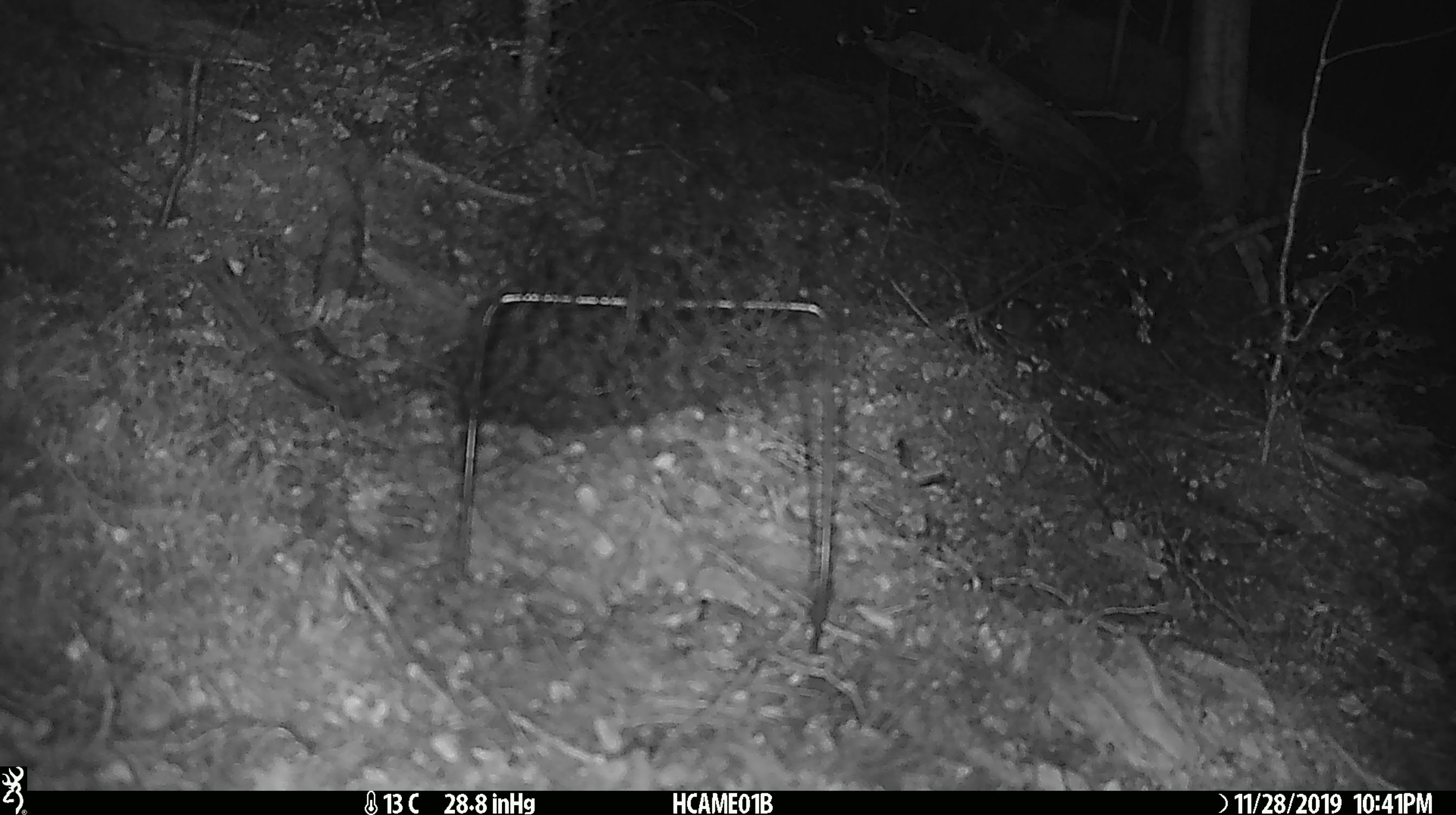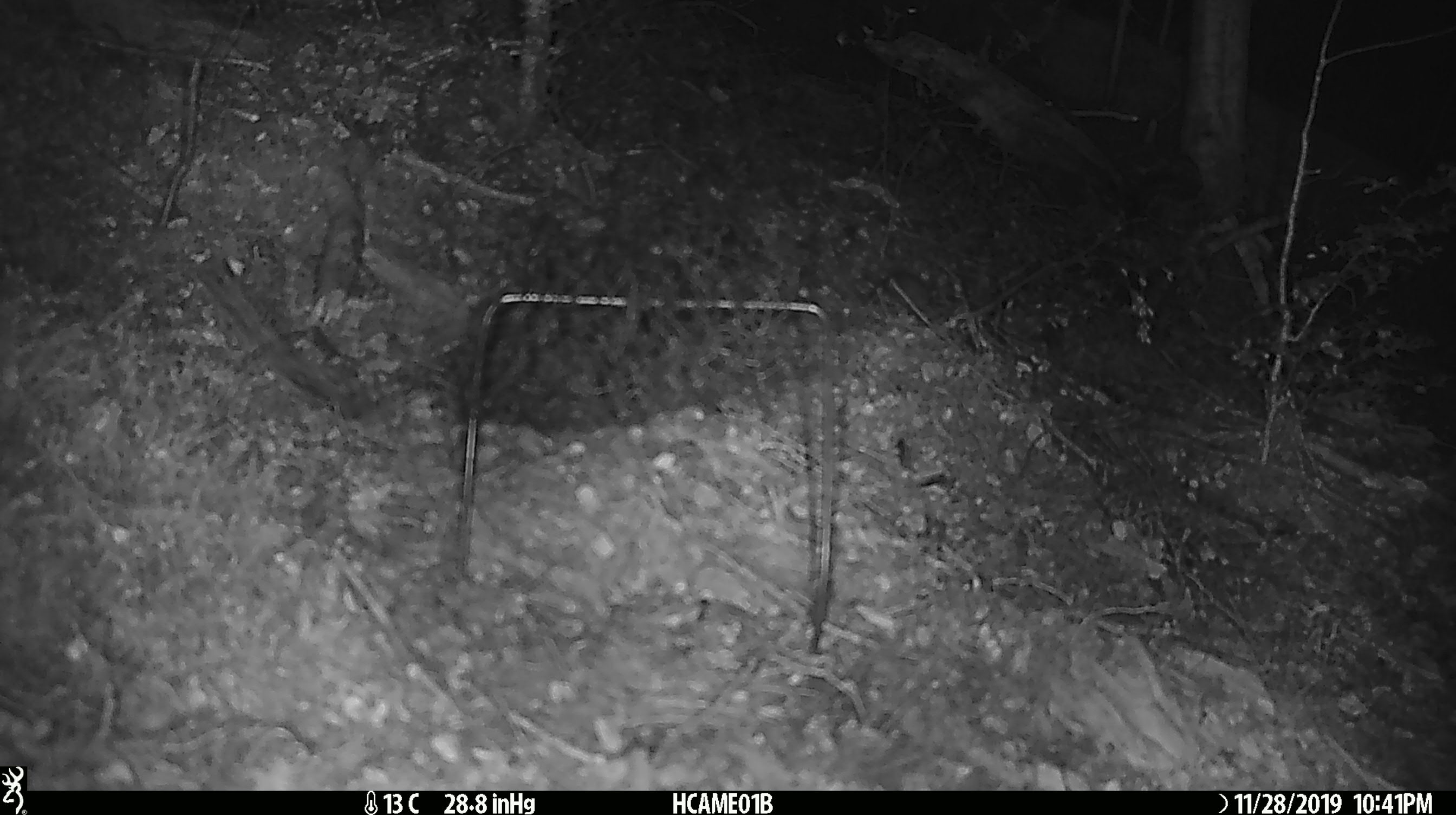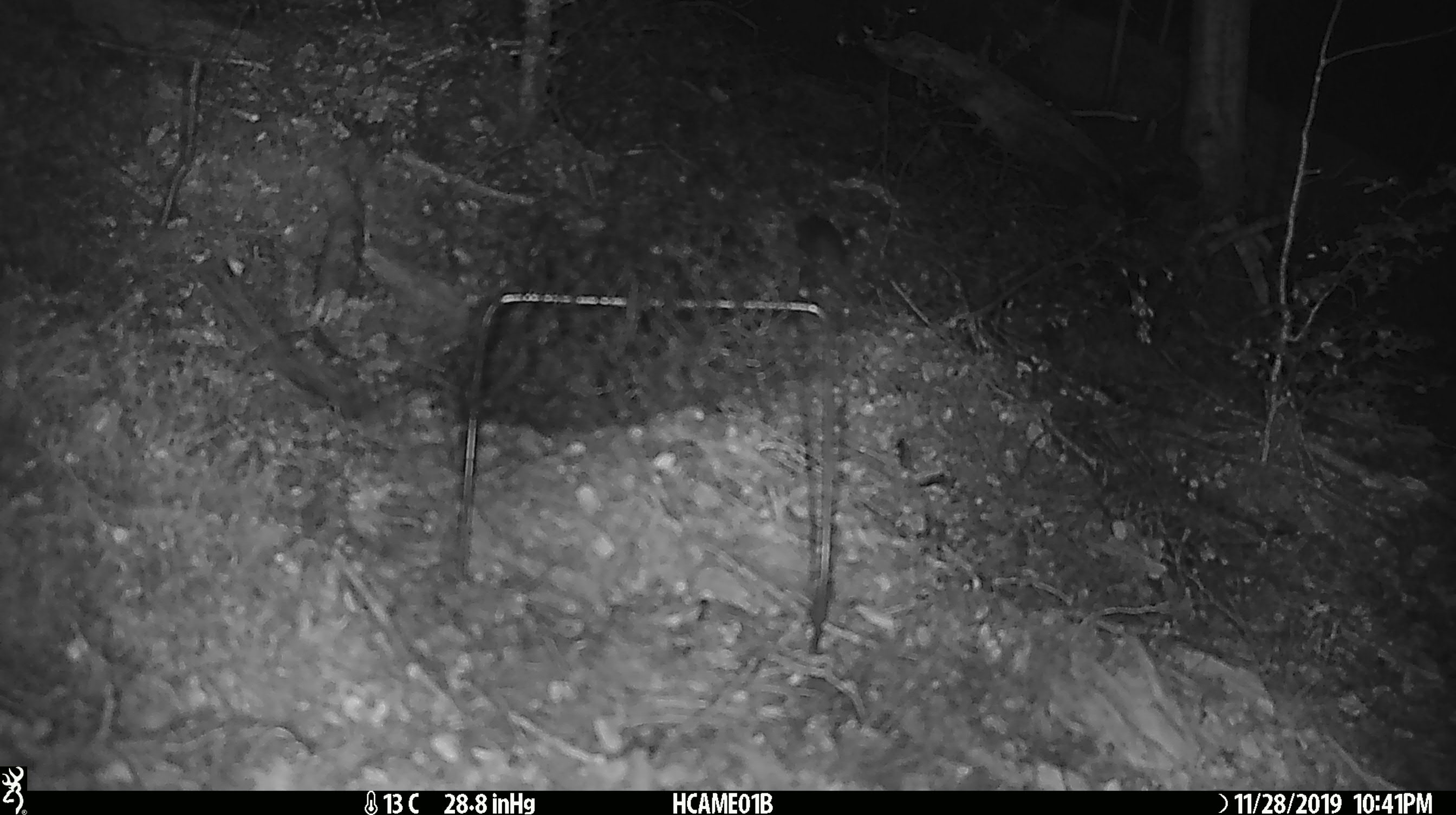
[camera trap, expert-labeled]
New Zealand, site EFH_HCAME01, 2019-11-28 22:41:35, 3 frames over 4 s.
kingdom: Animalia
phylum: Chordata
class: Mammalia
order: Rodentia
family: Muridae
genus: Mus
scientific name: Mus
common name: mouse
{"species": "mouse (Mus)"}